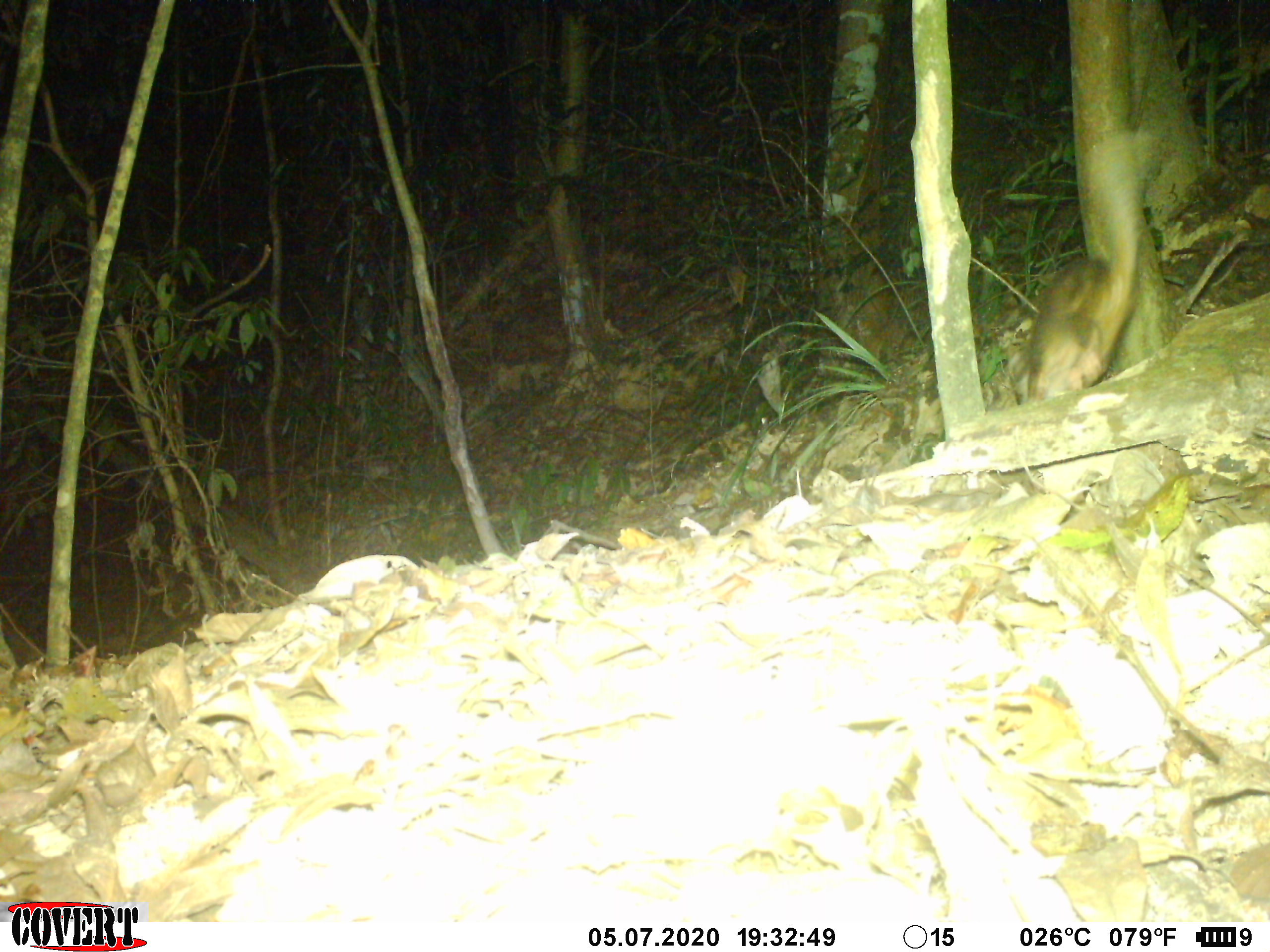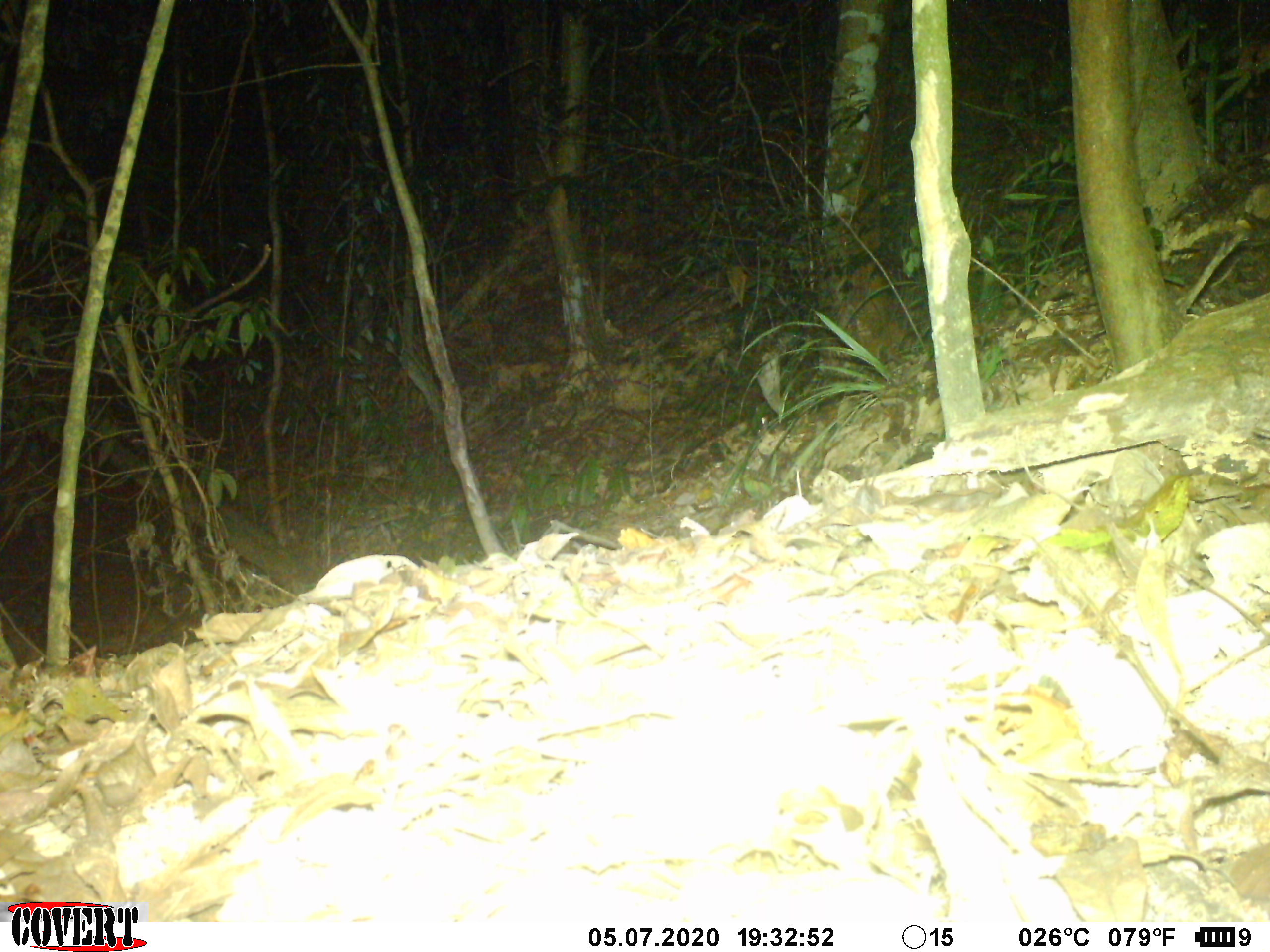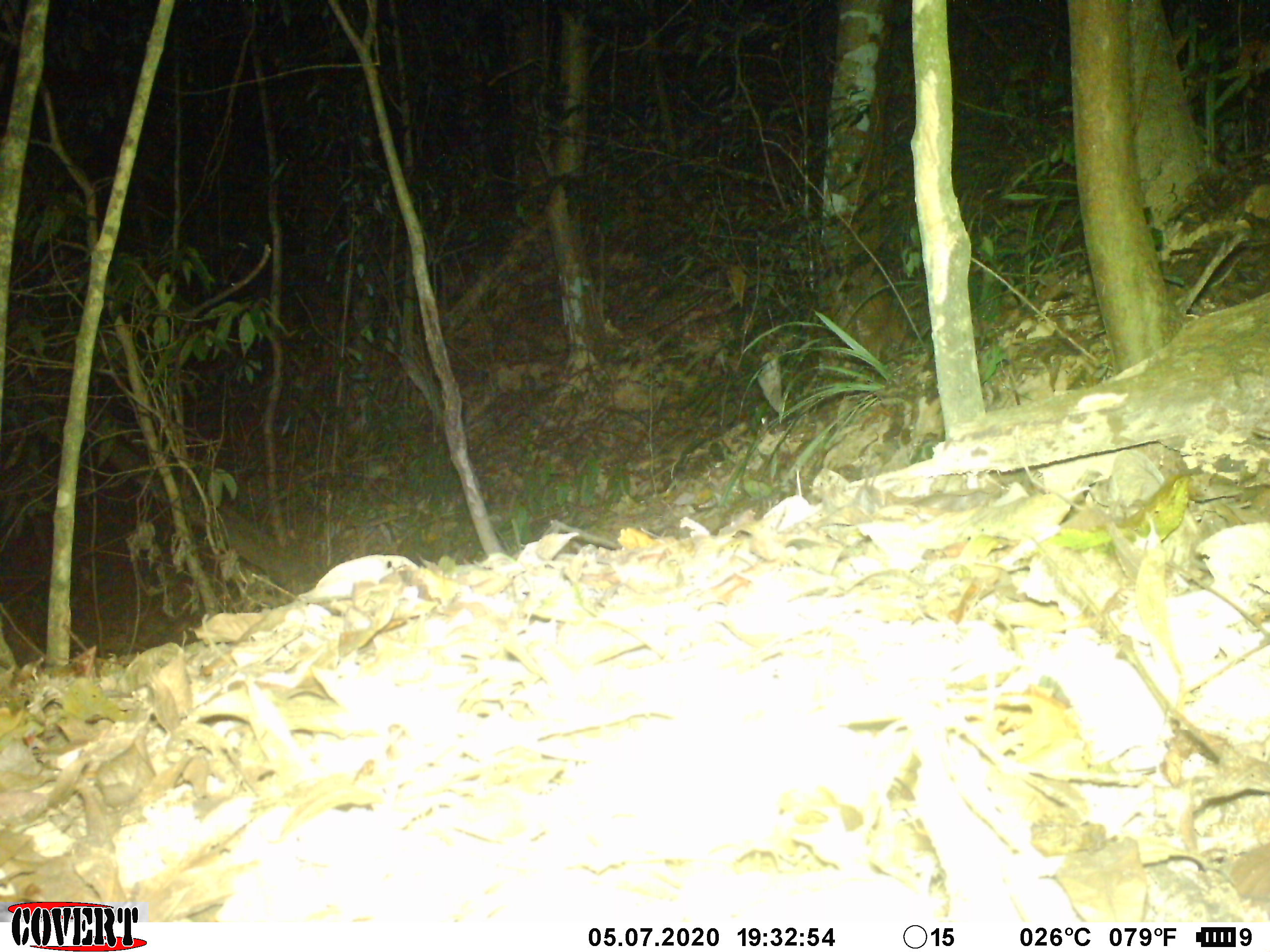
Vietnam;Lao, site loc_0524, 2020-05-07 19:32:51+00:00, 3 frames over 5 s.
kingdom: Animalia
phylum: Chordata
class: Mammalia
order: Carnivora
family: Mustelidae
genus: Melogale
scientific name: Melogale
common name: ferret badger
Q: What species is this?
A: Ferret badger (Melogale).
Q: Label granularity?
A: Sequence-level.